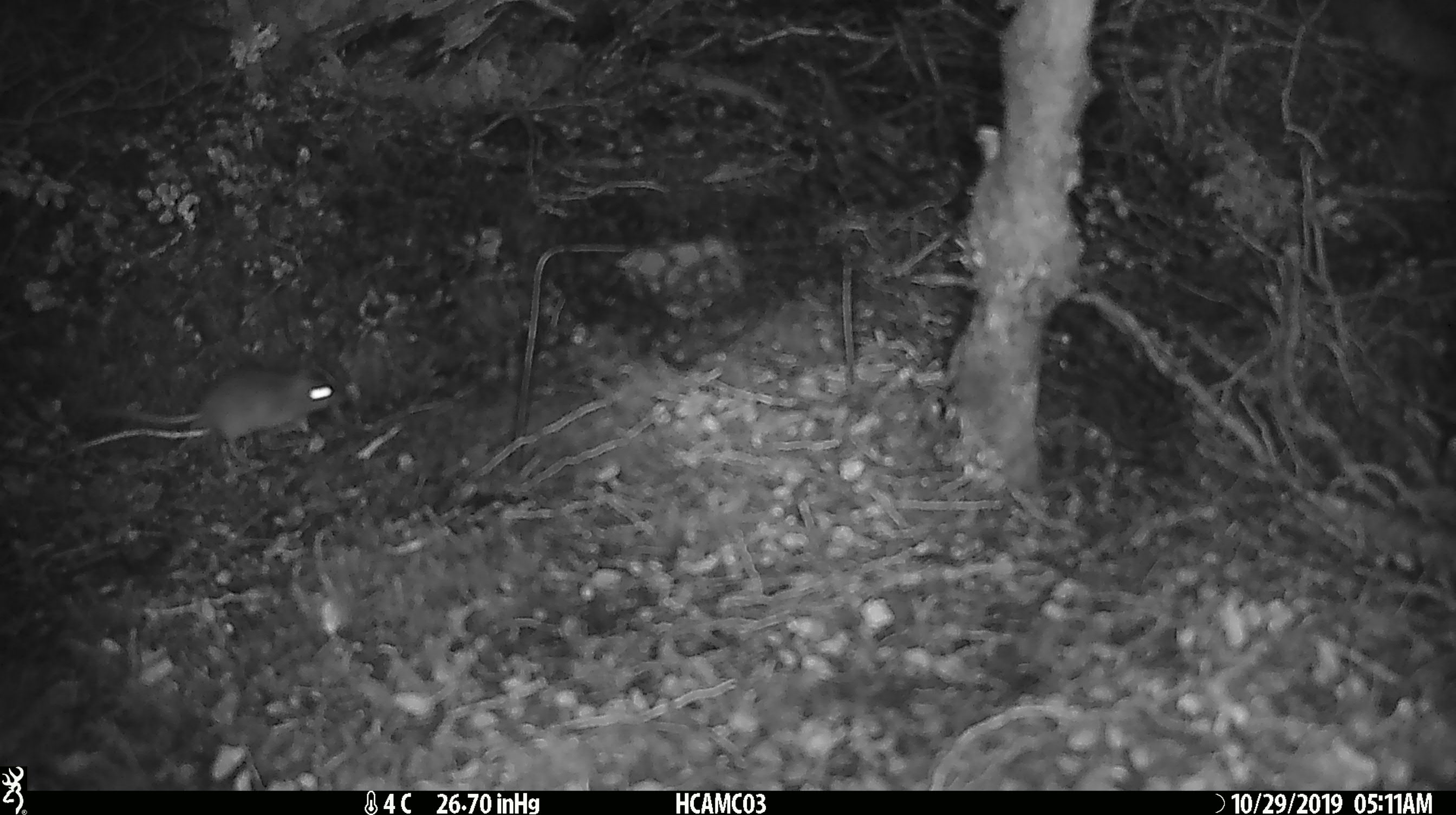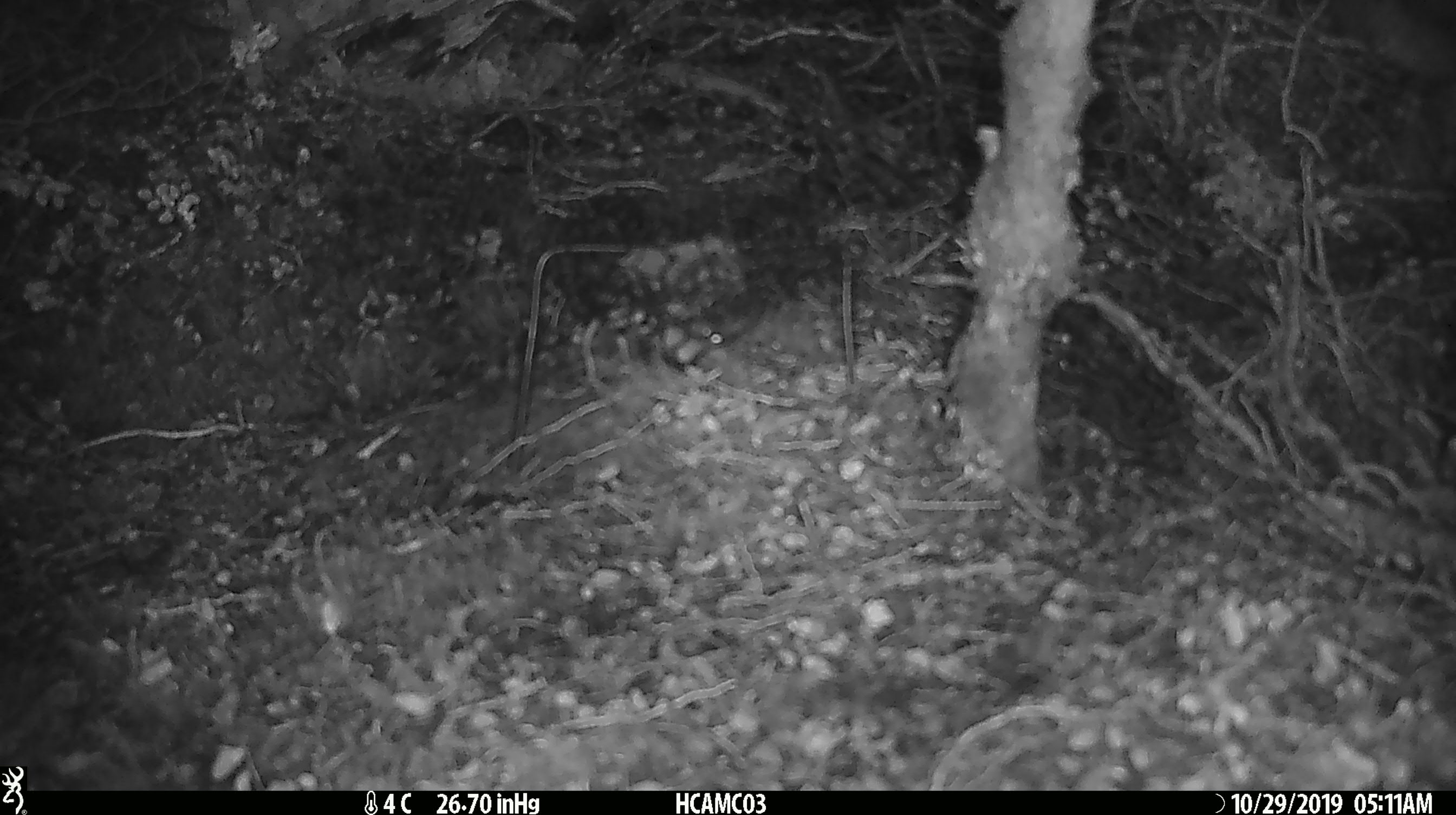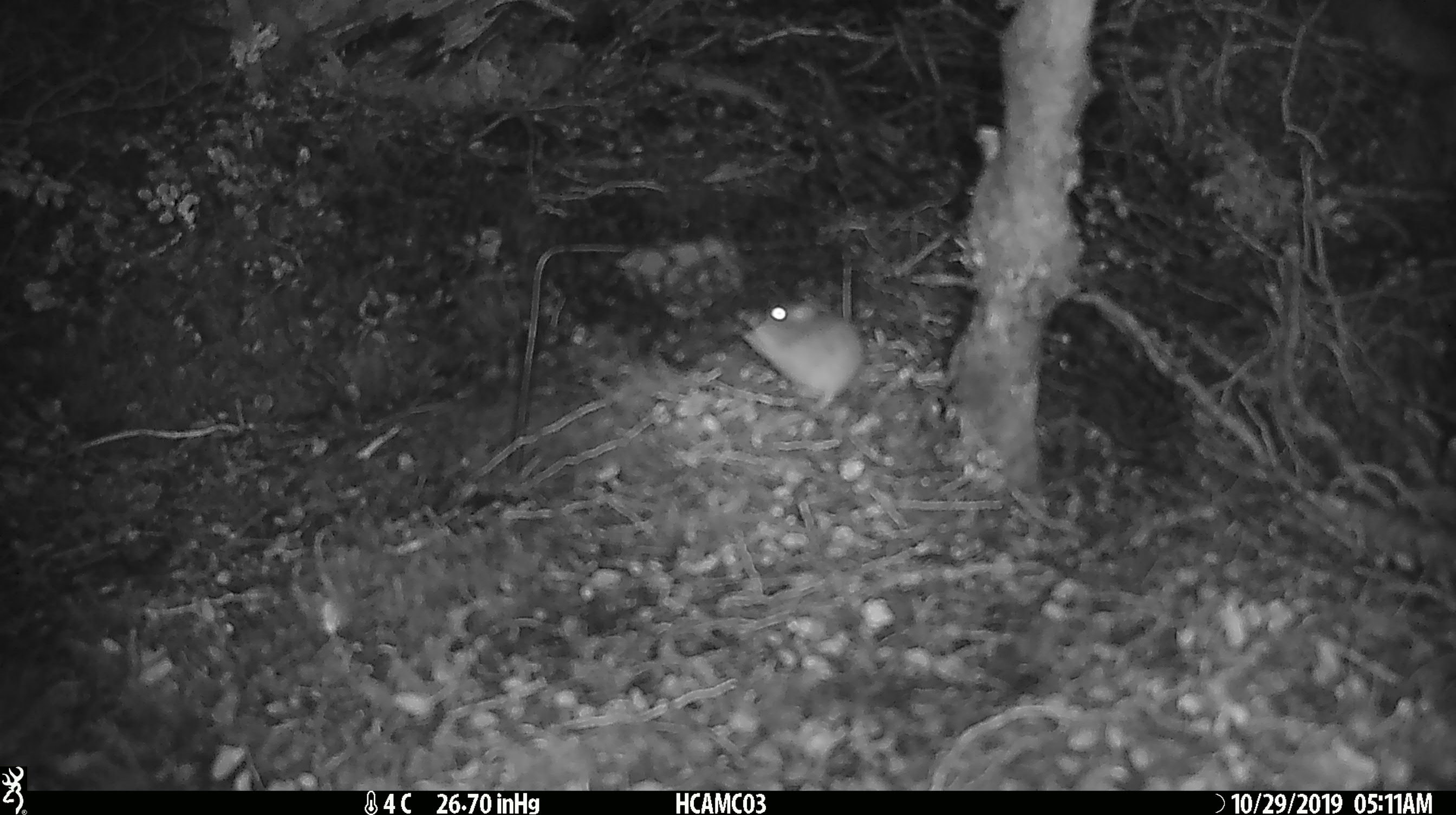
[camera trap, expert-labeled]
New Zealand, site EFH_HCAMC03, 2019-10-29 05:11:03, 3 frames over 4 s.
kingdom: Animalia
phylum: Chordata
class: Mammalia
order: Rodentia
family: Muridae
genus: Mus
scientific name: Mus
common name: mouse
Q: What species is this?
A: Mouse (Mus).